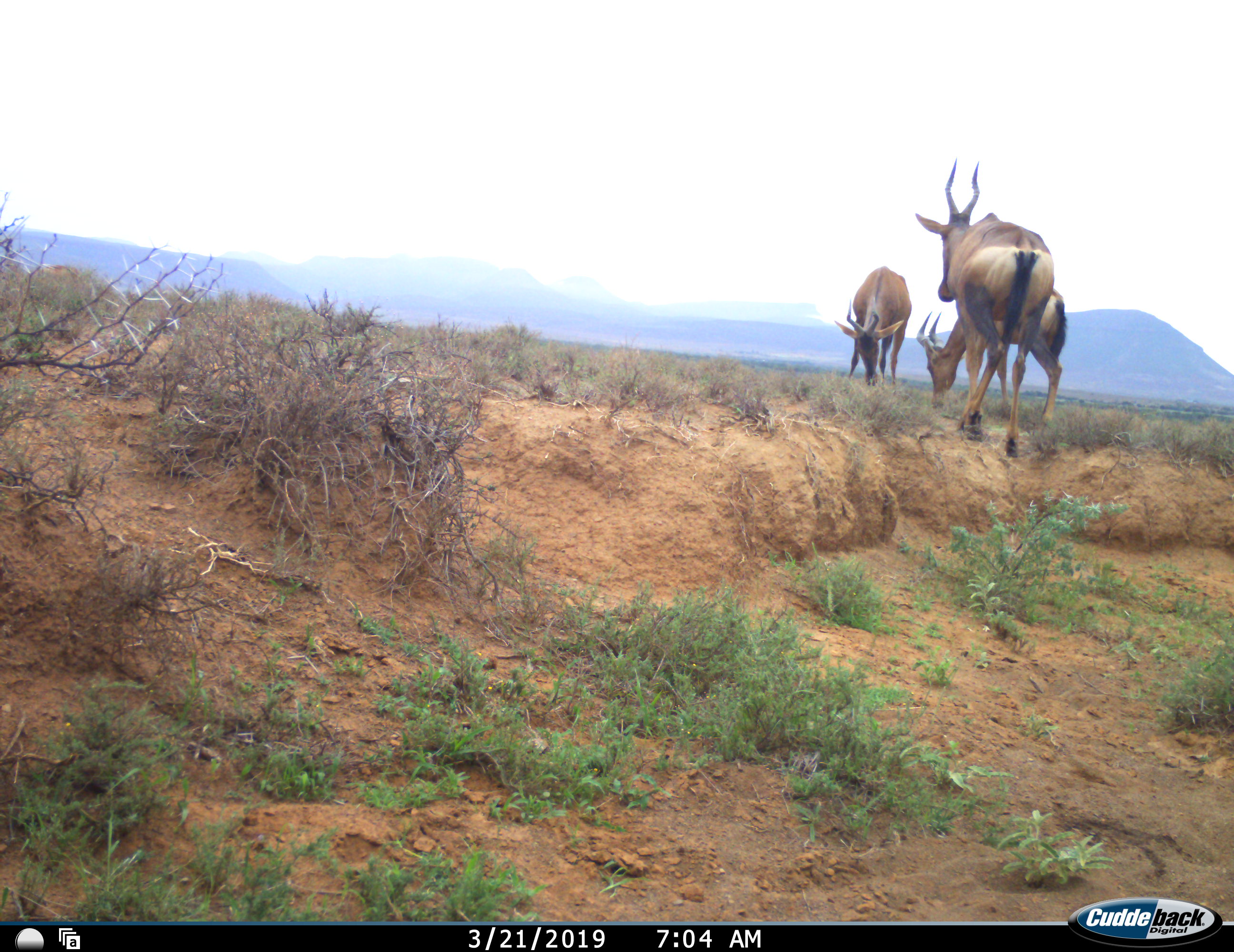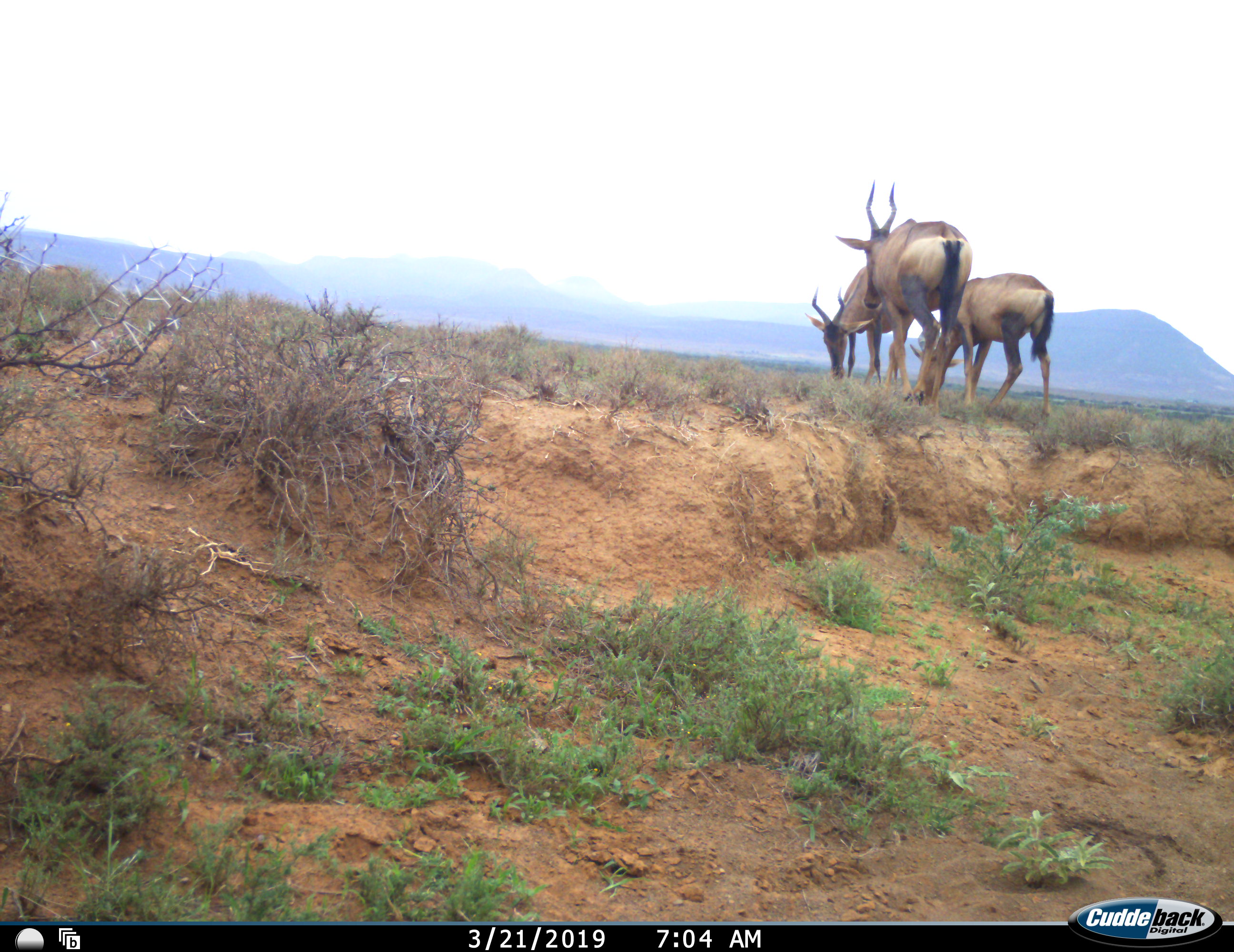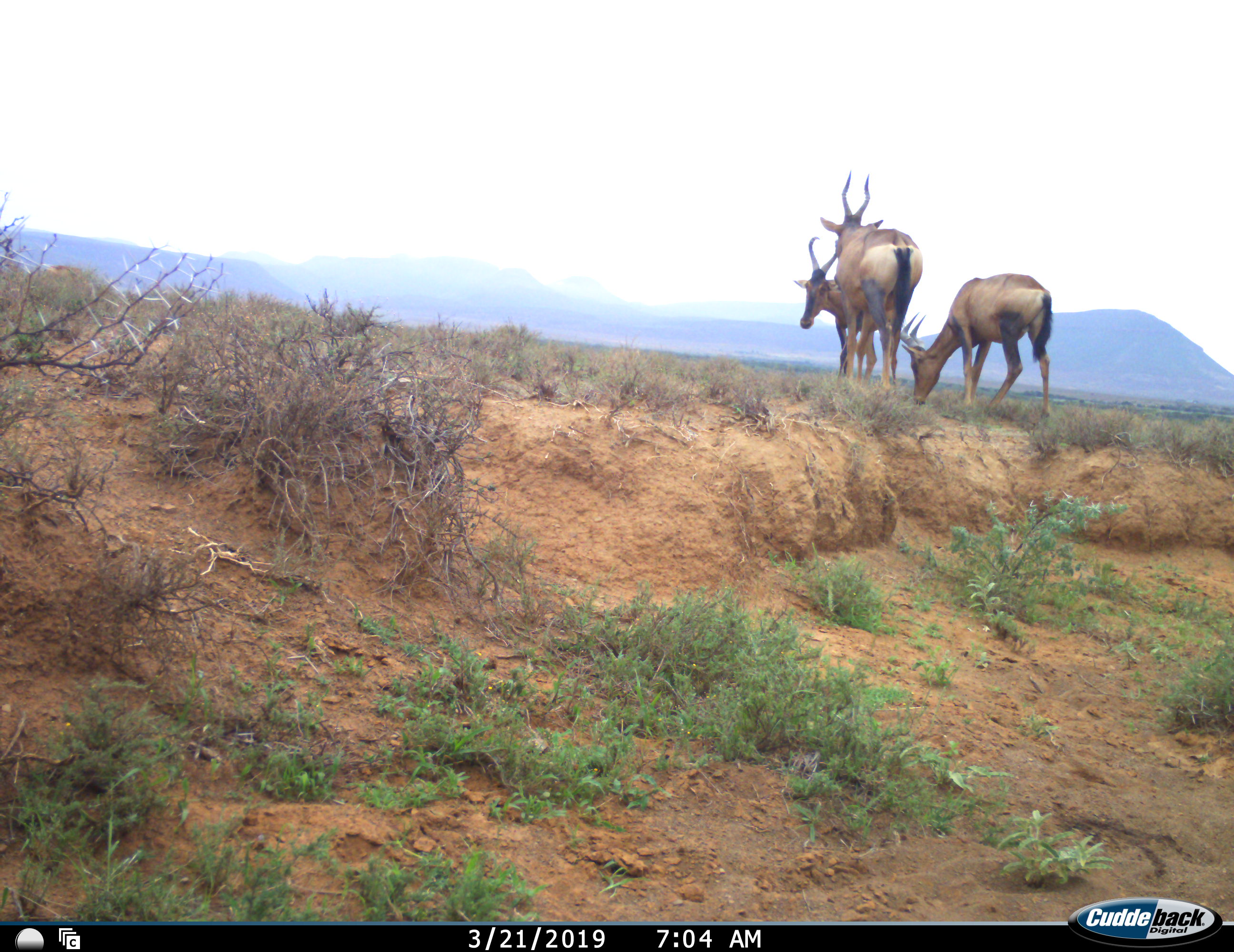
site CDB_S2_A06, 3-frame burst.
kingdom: Animalia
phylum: Chordata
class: Mammalia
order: Artiodactyla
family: Bovidae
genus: Alcelaphus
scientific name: Alcelaphus buselaphus caama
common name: red hartebeest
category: hartebeestred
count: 3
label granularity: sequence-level